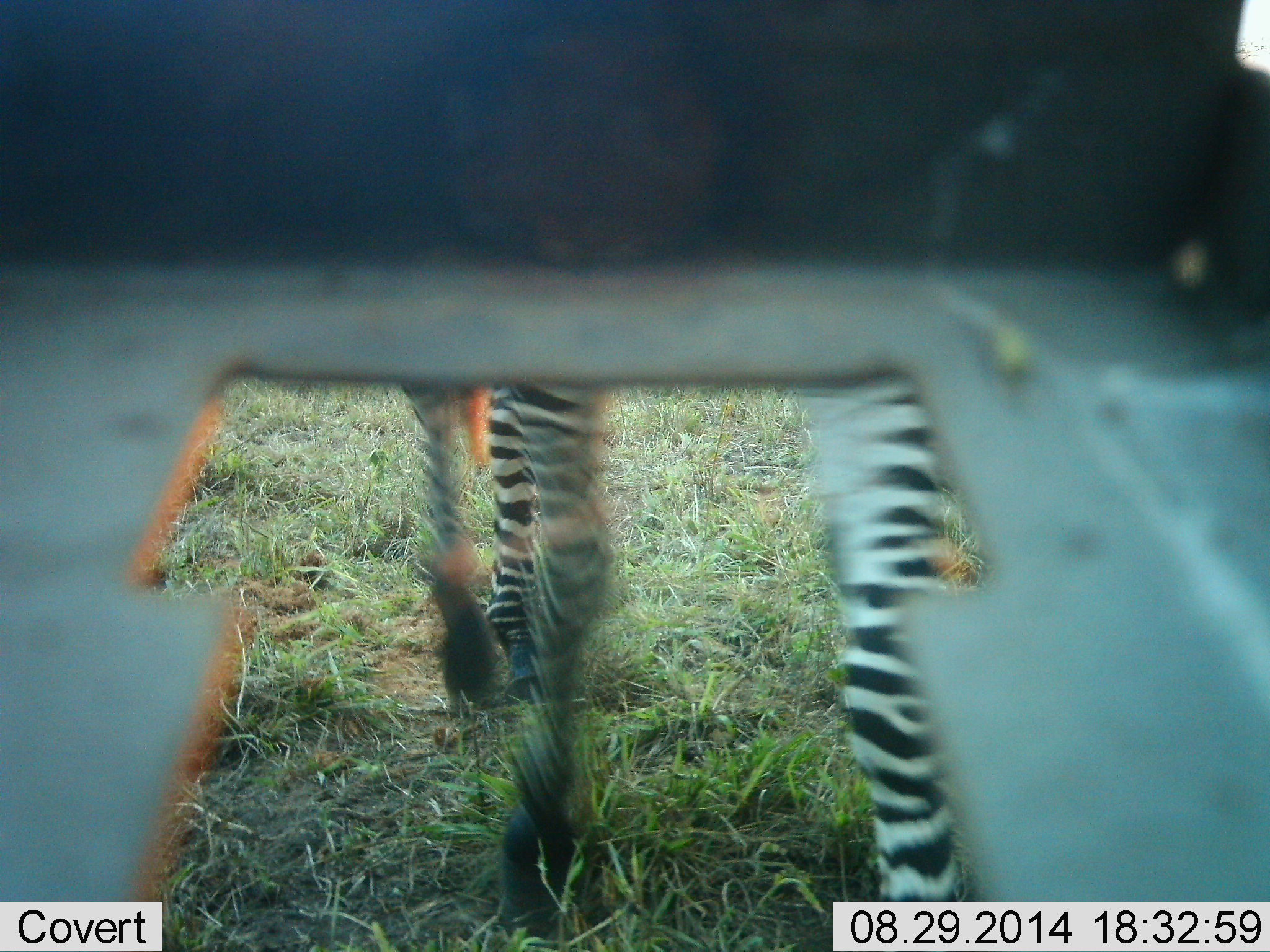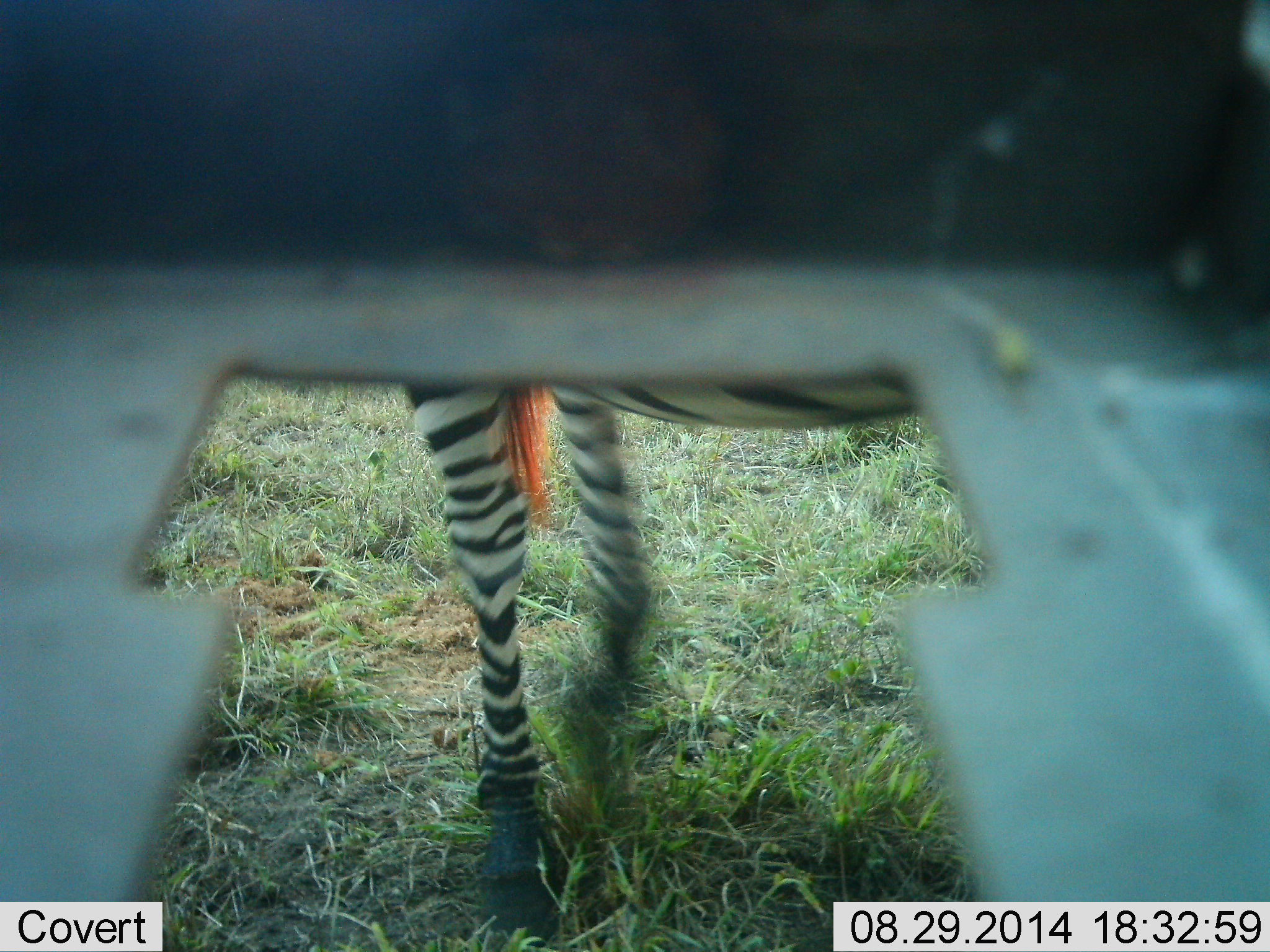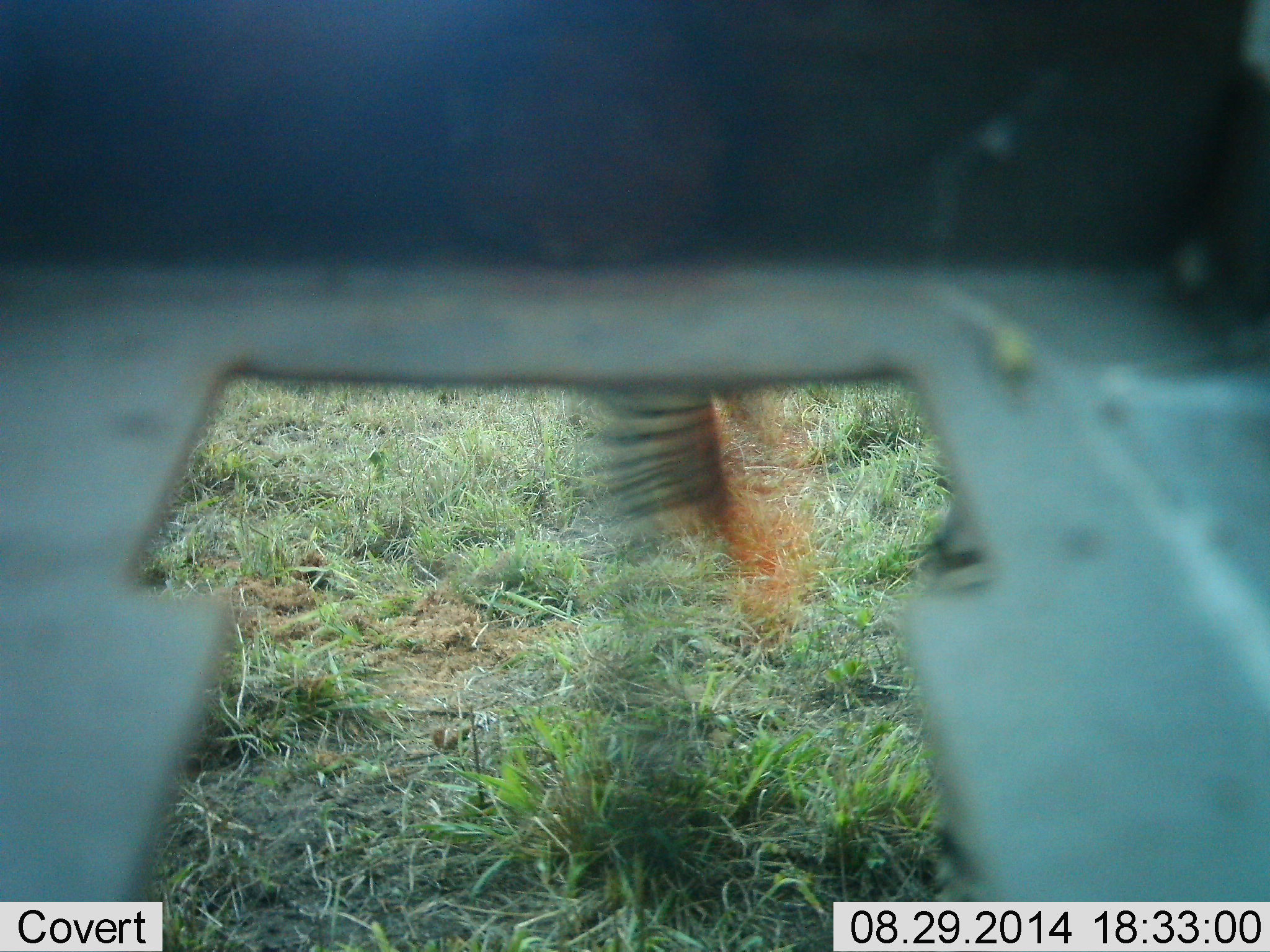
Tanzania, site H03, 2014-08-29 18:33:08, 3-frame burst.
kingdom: Animalia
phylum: Chordata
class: Mammalia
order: Perissodactyla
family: Equidae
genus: Equus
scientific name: Equus quagga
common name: plains zebra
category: zebra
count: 1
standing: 20%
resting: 0%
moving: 80%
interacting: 0%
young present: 0%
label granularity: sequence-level